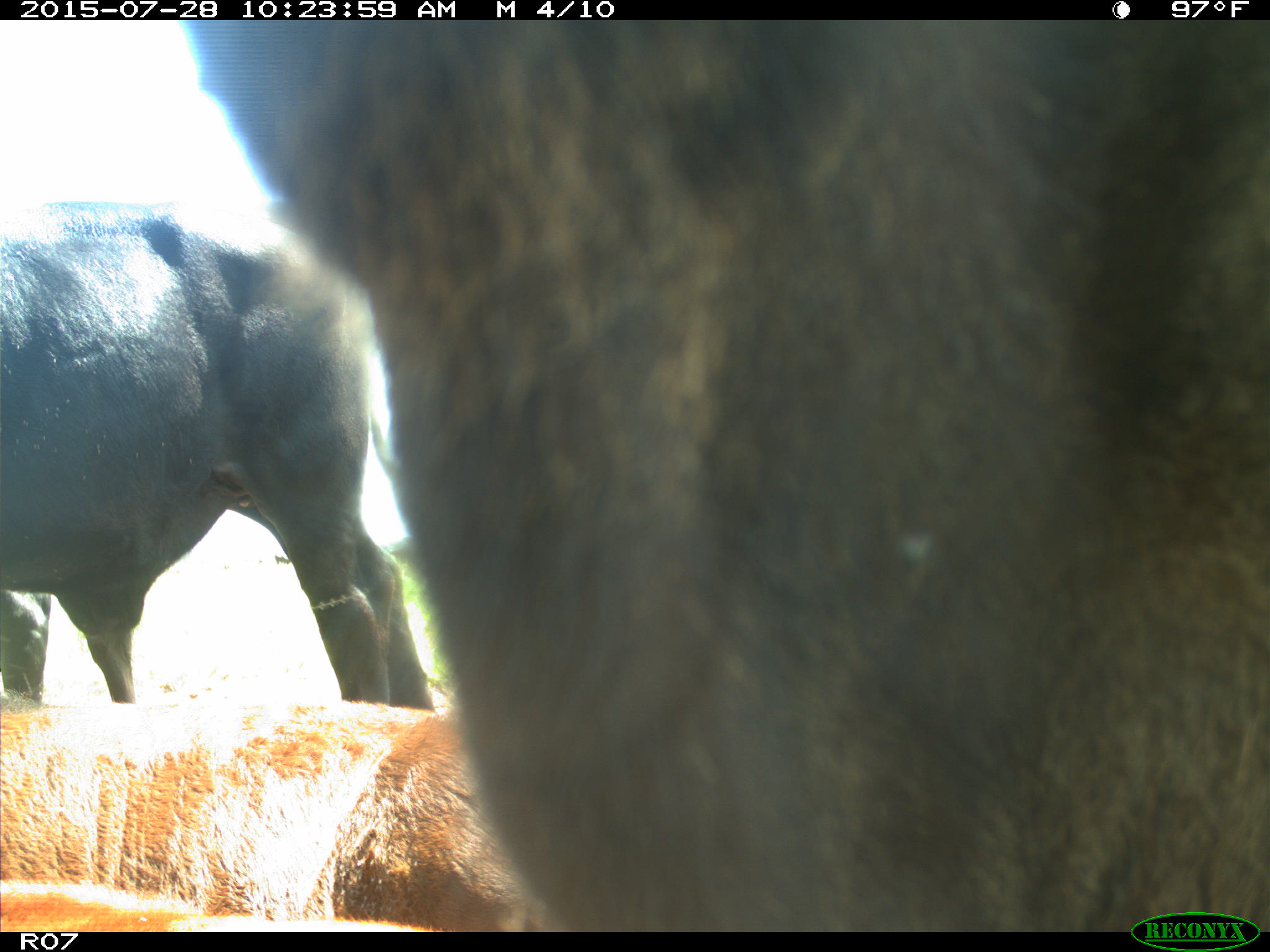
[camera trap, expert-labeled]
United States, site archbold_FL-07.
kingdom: Animalia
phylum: Chordata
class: Mammalia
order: Artiodactyla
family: Bovidae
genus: Bos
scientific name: Bos taurus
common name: domestic cow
Bos taurus (domestic cow).